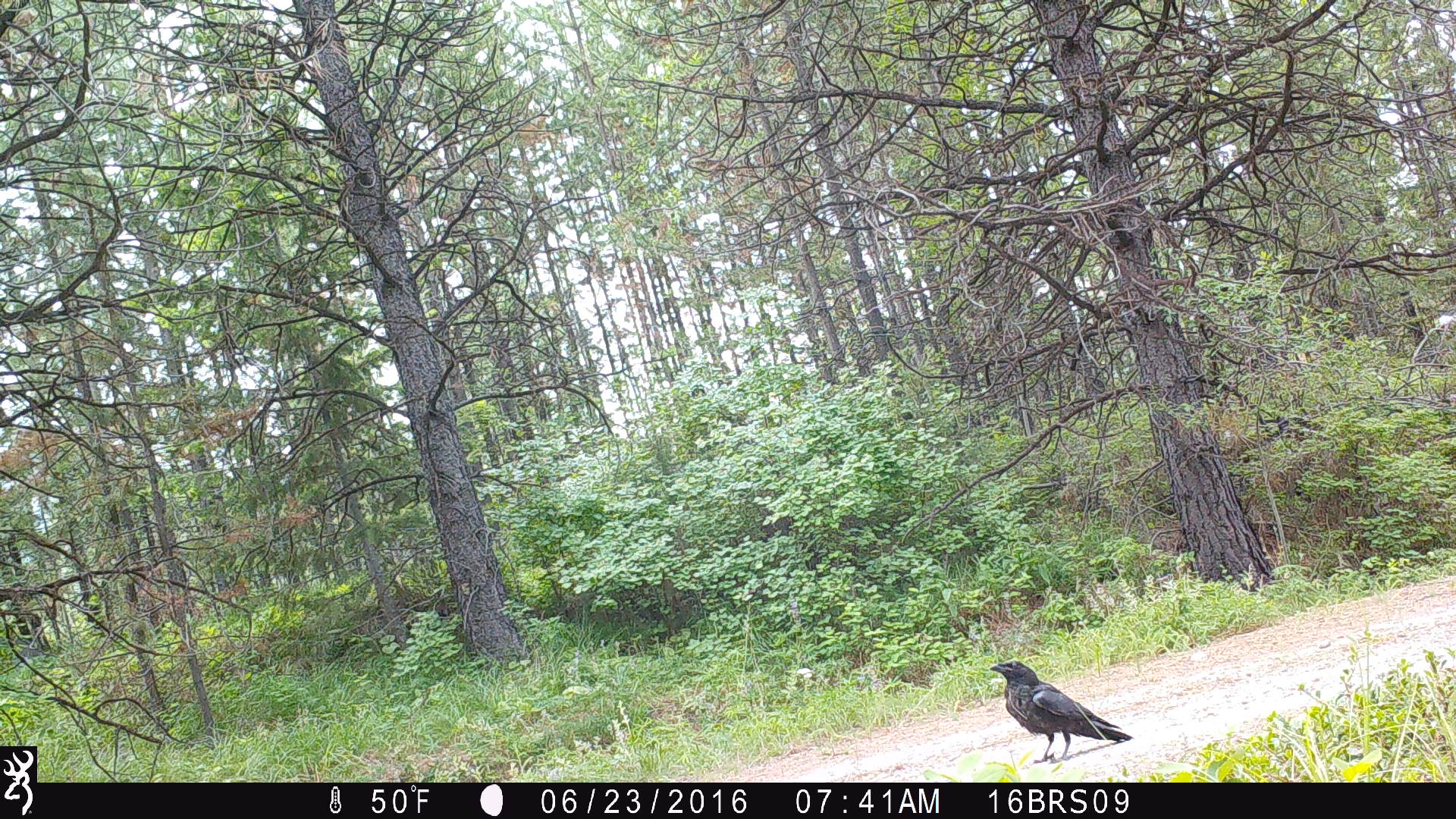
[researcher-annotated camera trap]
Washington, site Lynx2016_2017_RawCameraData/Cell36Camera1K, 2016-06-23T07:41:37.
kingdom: Animalia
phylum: Chordata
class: Aves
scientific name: Aves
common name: birds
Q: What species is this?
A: Aves (birds).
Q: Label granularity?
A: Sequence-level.